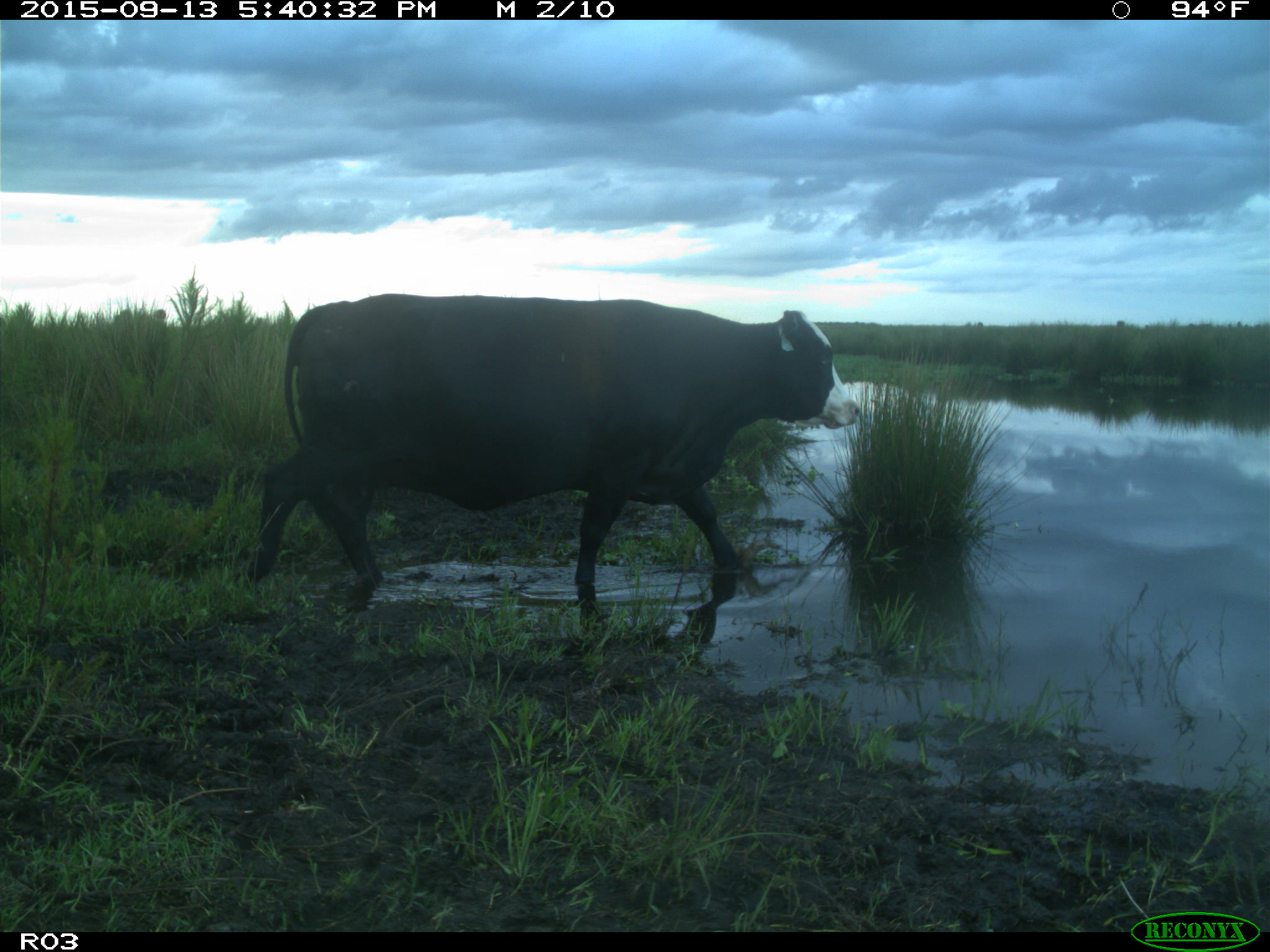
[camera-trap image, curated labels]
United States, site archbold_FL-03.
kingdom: Animalia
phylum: Chordata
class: Mammalia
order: Artiodactyla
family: Bovidae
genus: Bos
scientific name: Bos taurus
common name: domestic cow